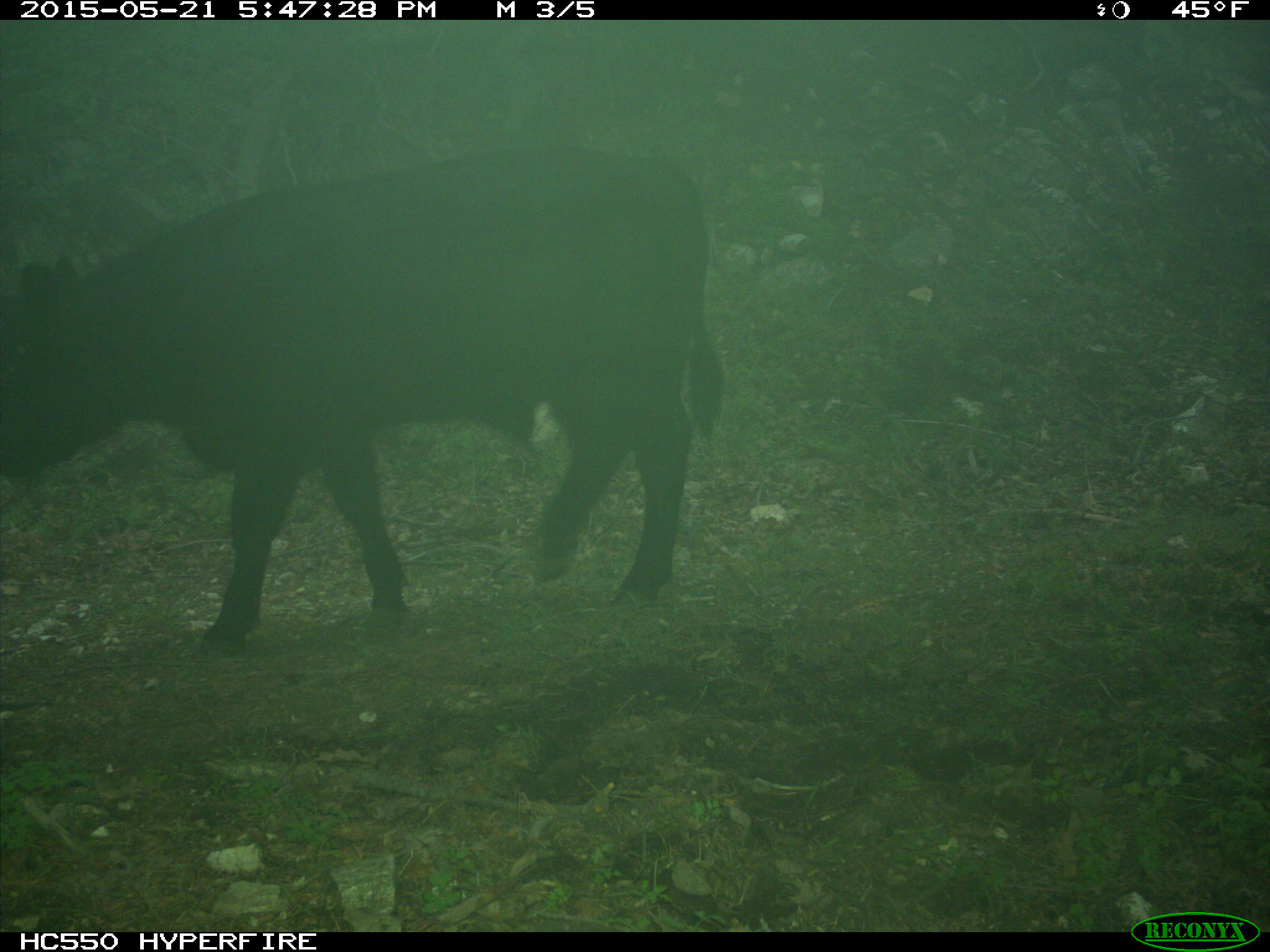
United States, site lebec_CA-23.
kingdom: Animalia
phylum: Chordata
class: Mammalia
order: Artiodactyla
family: Bovidae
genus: Bos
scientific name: Bos taurus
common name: domestic cow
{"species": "Bos taurus (domestic cow)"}